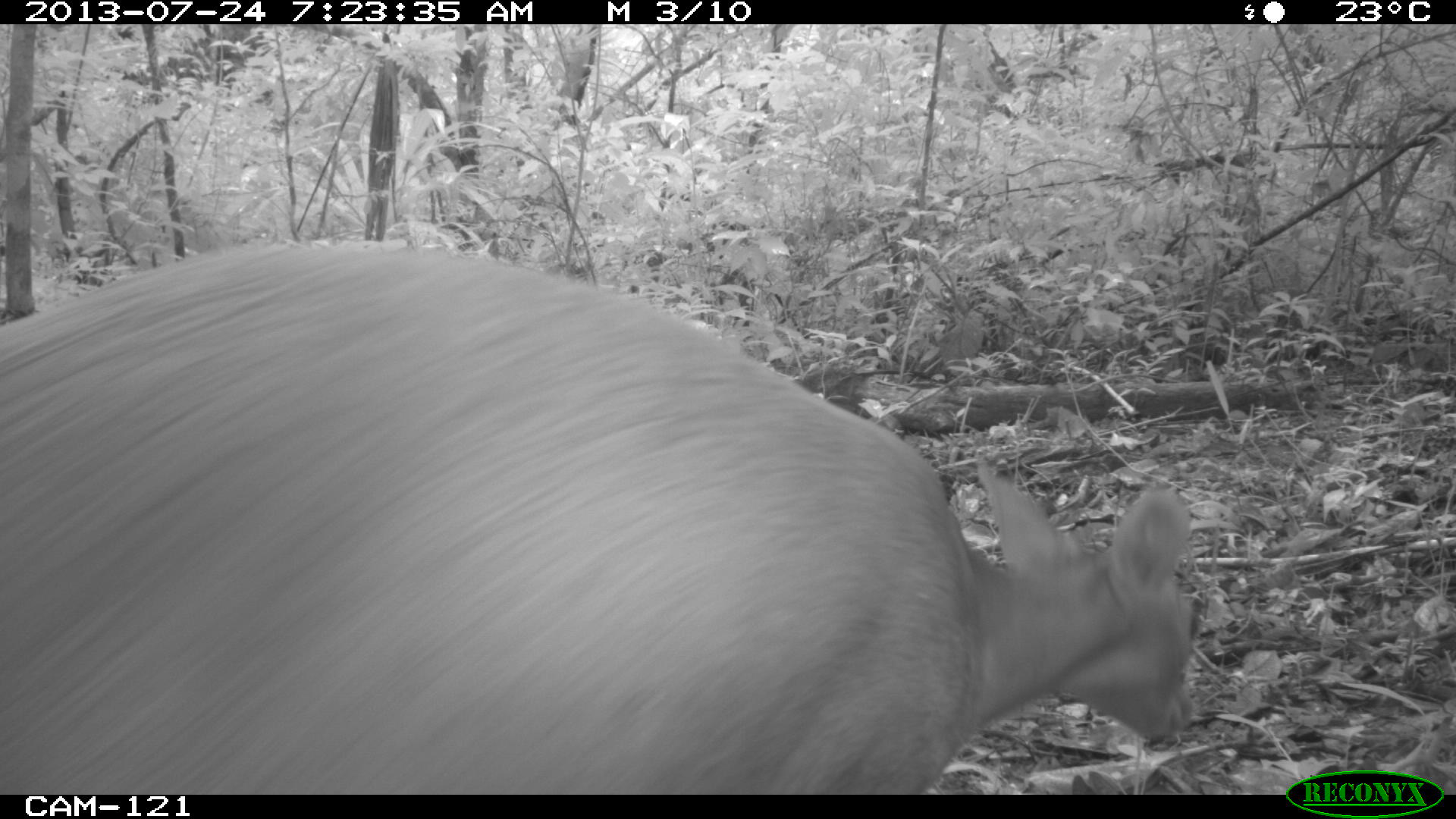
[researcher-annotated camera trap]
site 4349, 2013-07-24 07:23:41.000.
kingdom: Animalia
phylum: Chordata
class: Mammalia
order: Artiodactyla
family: Cervidae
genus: Mazama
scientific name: Mazama temama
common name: central american red brocket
Mazama temama (central american red brocket), count 1, sex female.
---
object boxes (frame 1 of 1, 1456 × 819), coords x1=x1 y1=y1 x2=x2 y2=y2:
mazama temama: x1=0 y1=238 x2=1196 y2=795